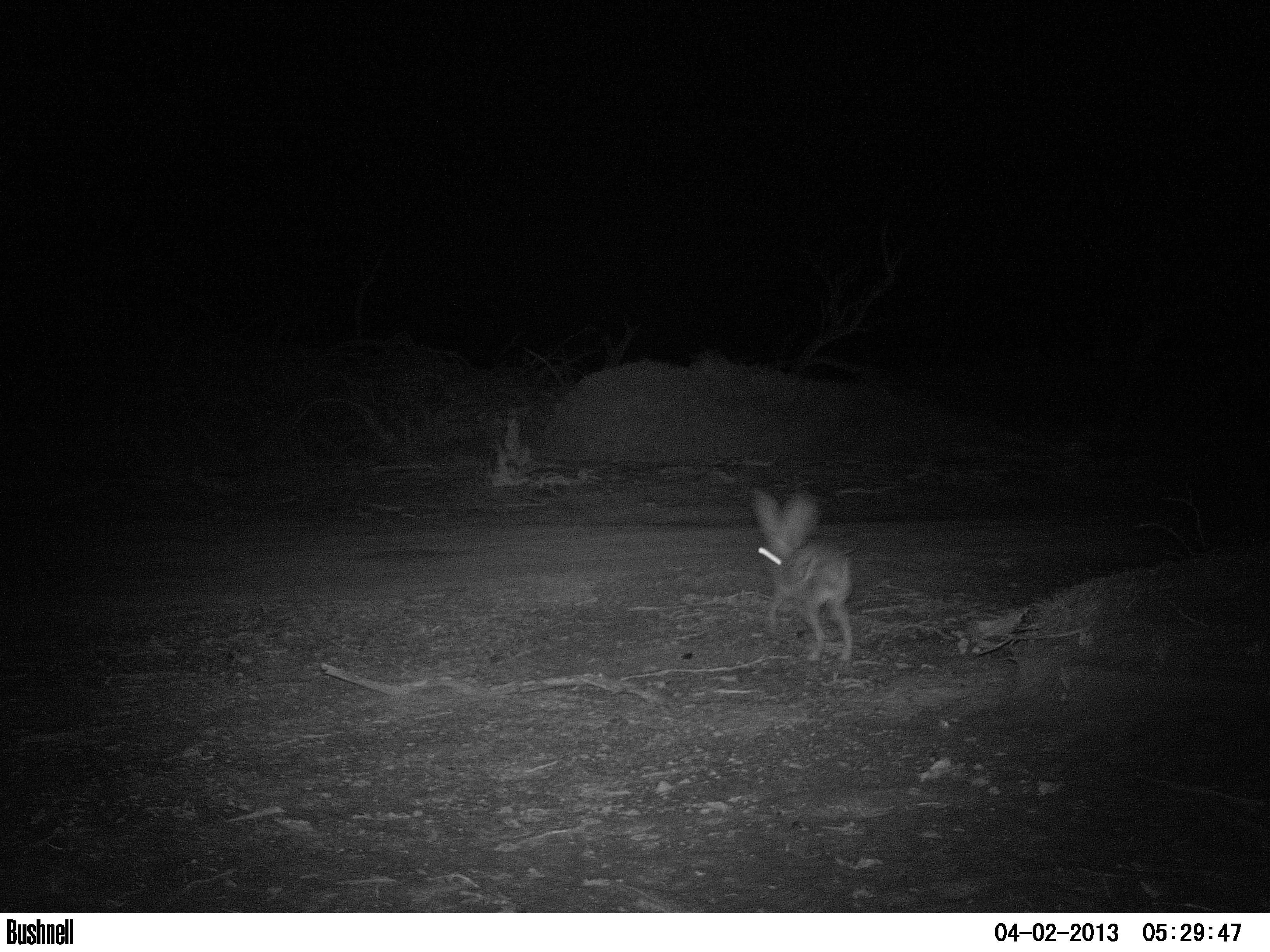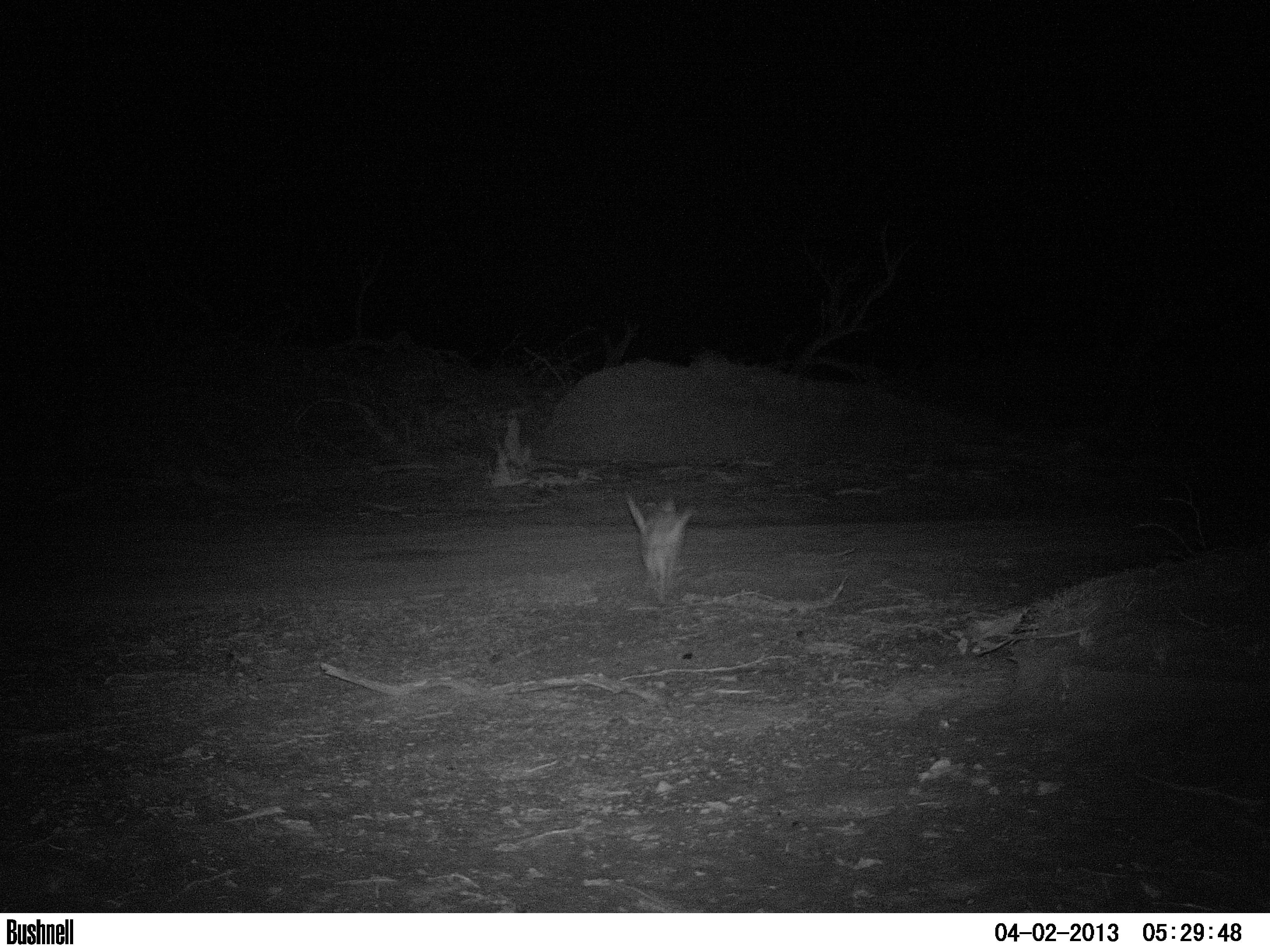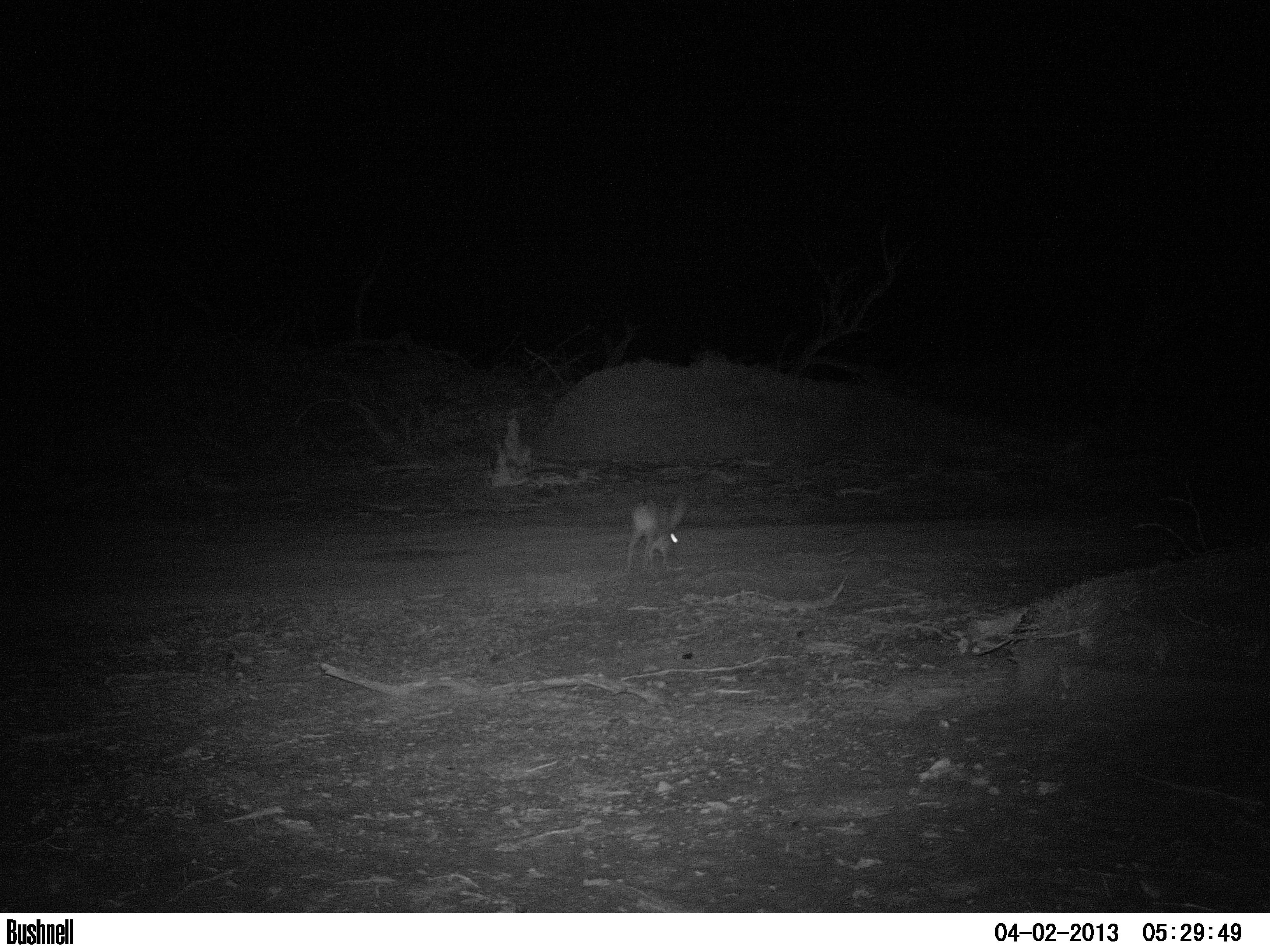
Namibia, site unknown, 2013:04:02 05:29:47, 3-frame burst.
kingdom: Animalia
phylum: Chordata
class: Mammalia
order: Lagomorpha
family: Leporidae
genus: Lepus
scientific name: Lepus capensis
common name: cape hare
Lepus capensis (cape hare).